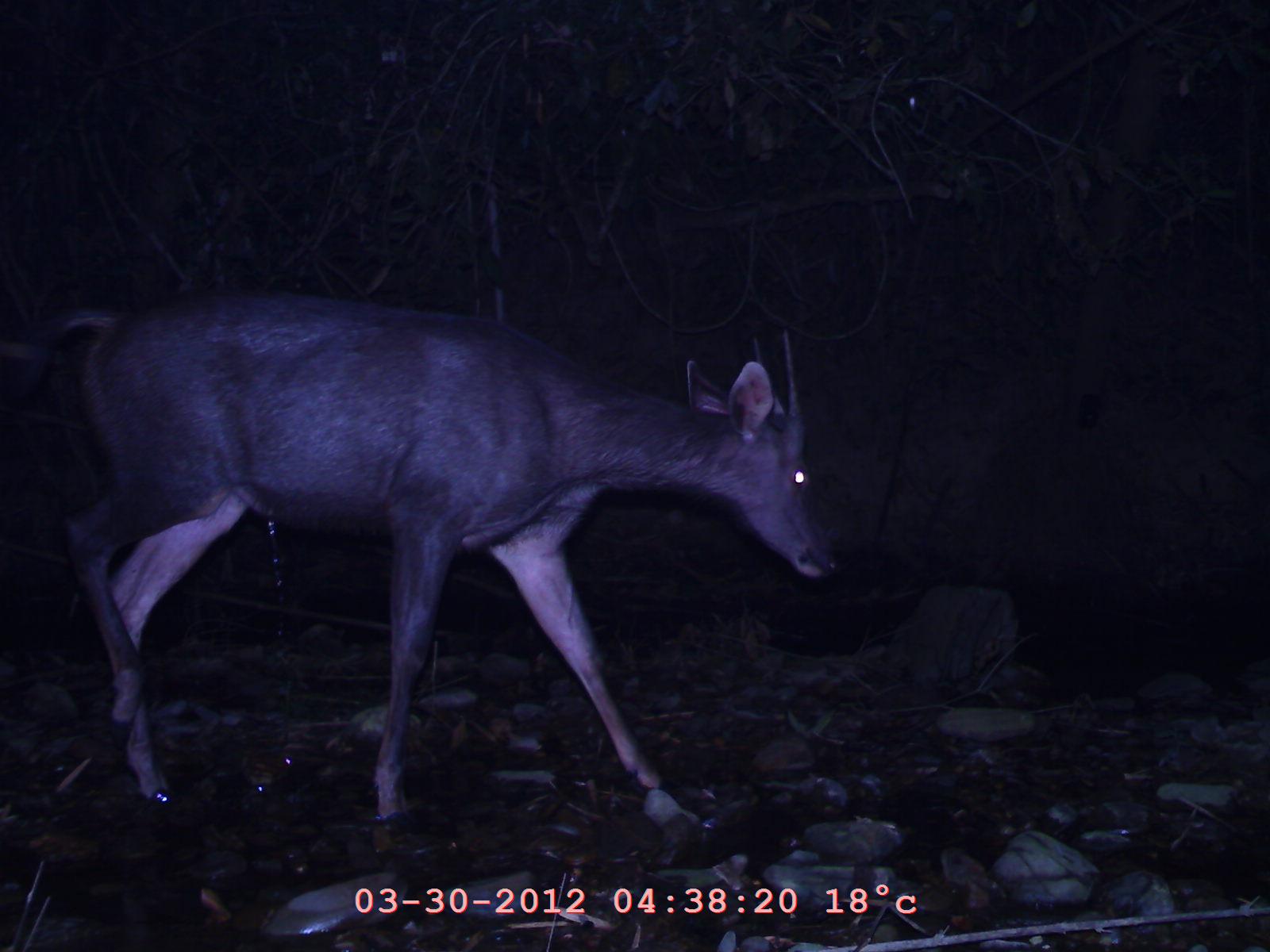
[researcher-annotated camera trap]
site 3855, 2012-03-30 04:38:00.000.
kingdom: Animalia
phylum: Chordata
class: Mammalia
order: Artiodactyla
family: Cervidae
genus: Rusa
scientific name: Rusa unicolor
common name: sambar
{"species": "Rusa unicolor (sambar)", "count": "1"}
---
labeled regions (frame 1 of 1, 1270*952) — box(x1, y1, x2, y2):
rusa unicolor: box(13, 288, 842, 829)